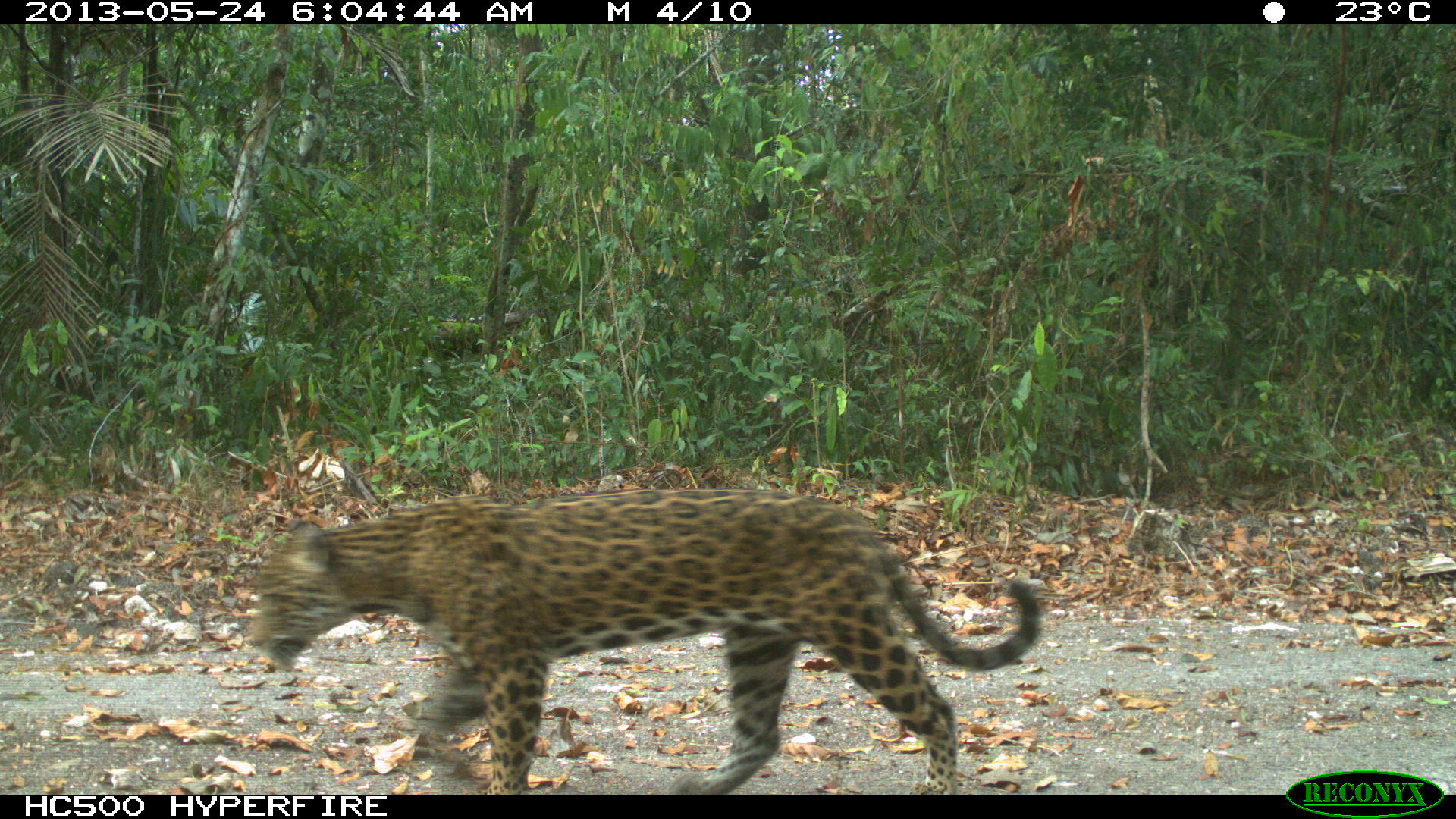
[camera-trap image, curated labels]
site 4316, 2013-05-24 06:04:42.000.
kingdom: Animalia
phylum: Chordata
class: Mammalia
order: Carnivora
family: Felidae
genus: Panthera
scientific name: Panthera onca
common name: jaguar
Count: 1.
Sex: female.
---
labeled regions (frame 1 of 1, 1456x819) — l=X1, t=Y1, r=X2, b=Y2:
panthera onca: l=248, t=486, r=1042, b=795